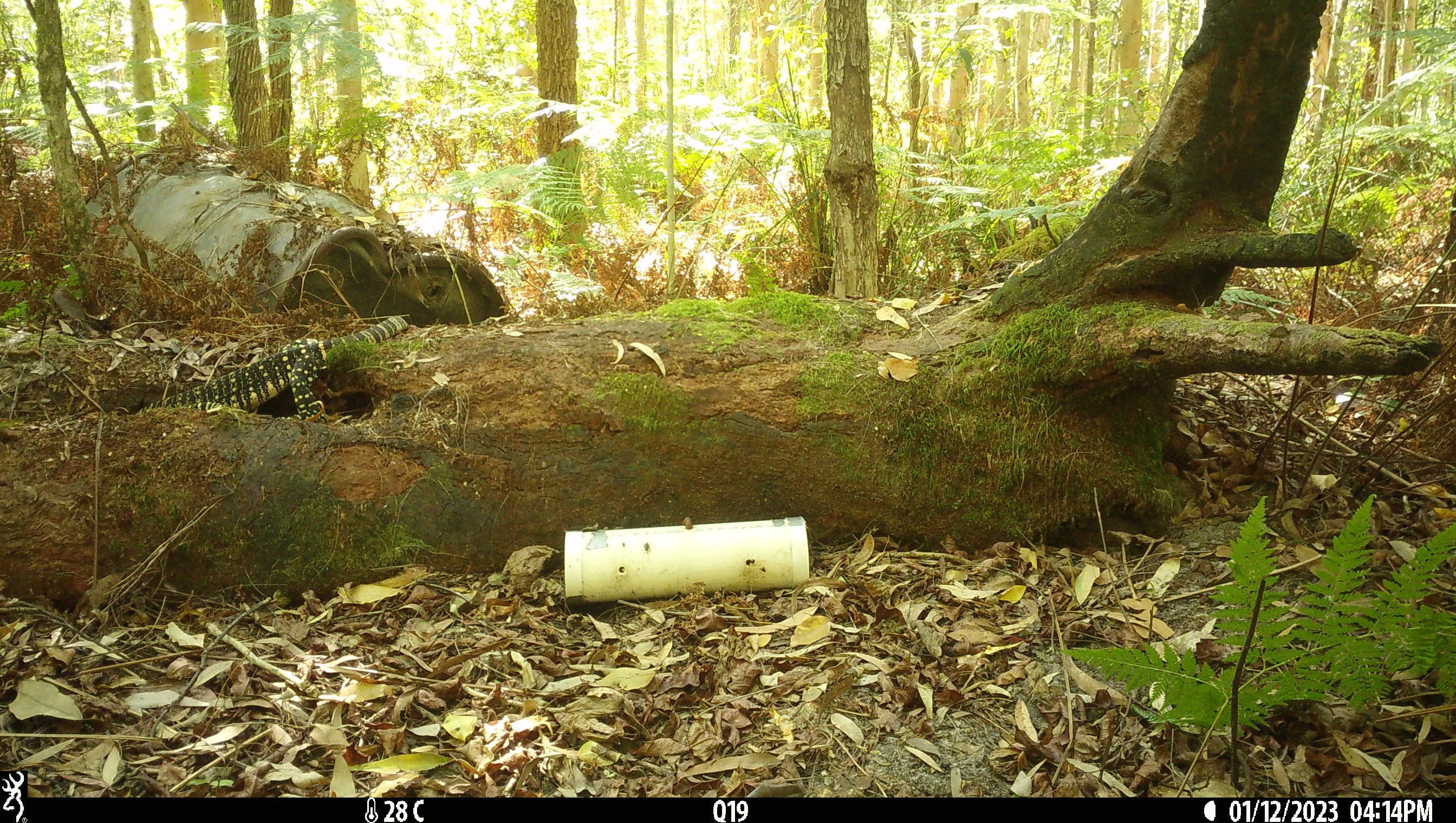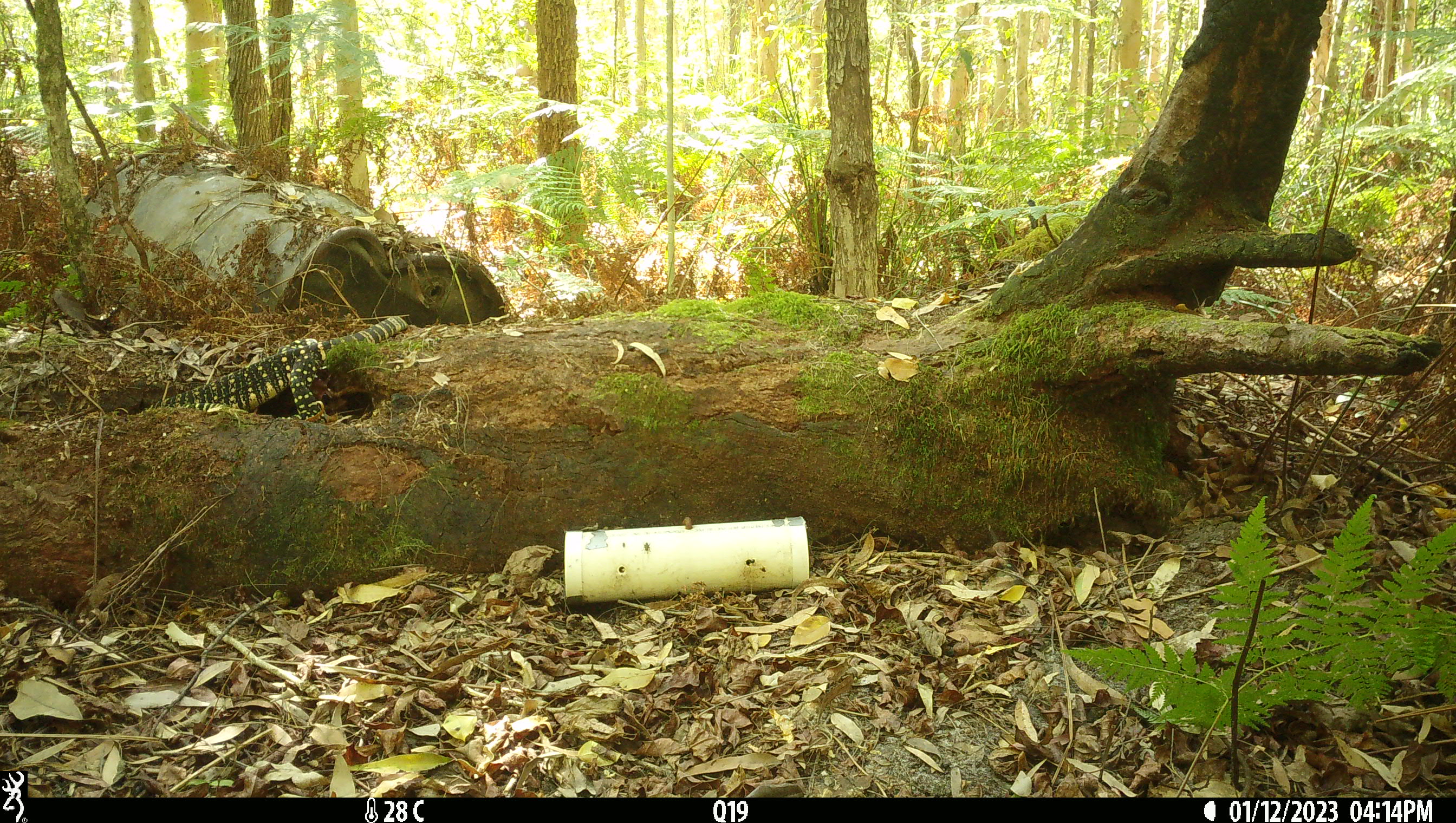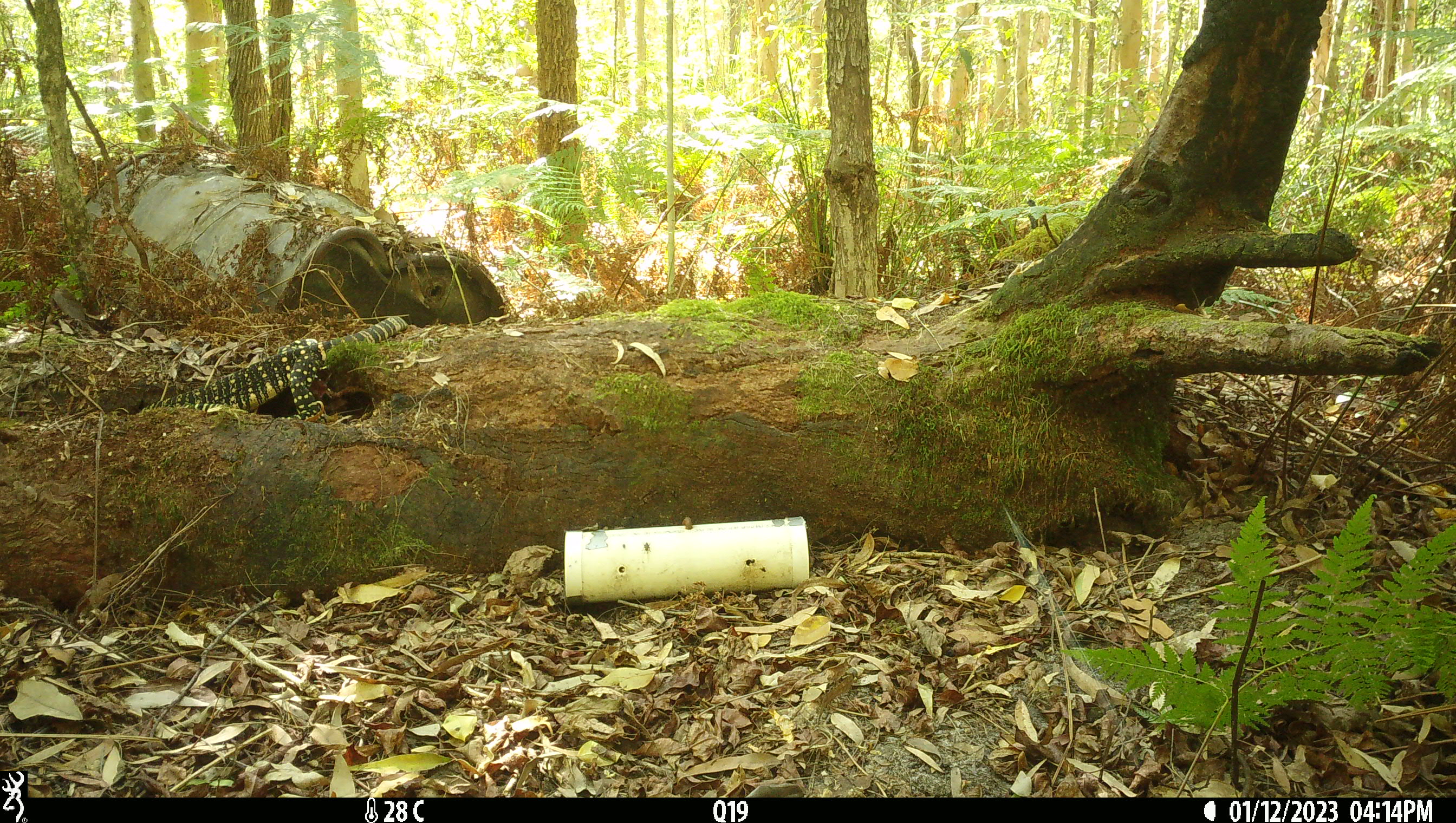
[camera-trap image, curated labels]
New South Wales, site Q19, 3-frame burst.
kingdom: Animalia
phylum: Chordata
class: Reptilia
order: Squamata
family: Varanidae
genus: Varanus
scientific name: Varanus varius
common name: lace monitor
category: goanna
Goanna (lace monitor) (Varanus varius).